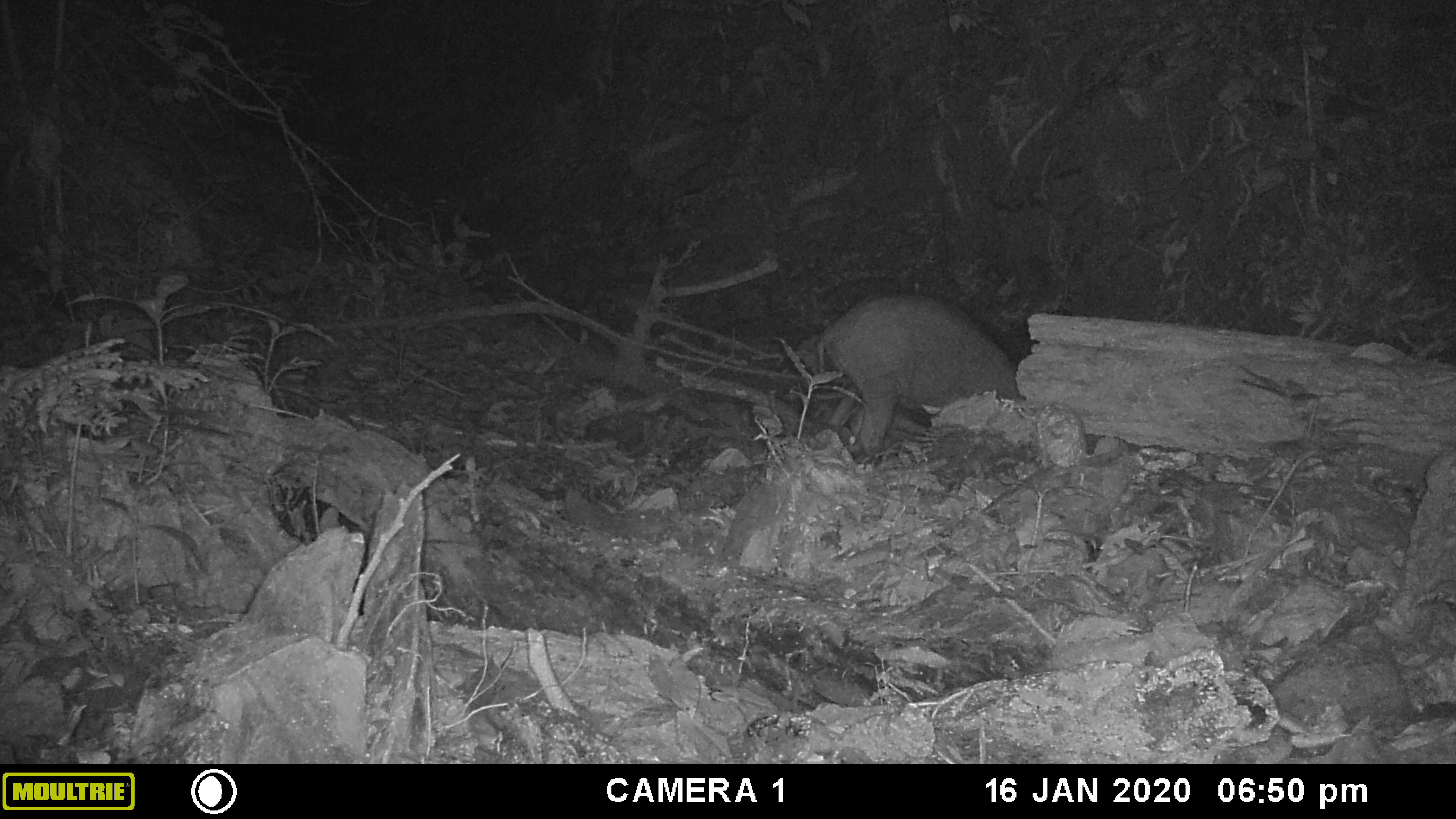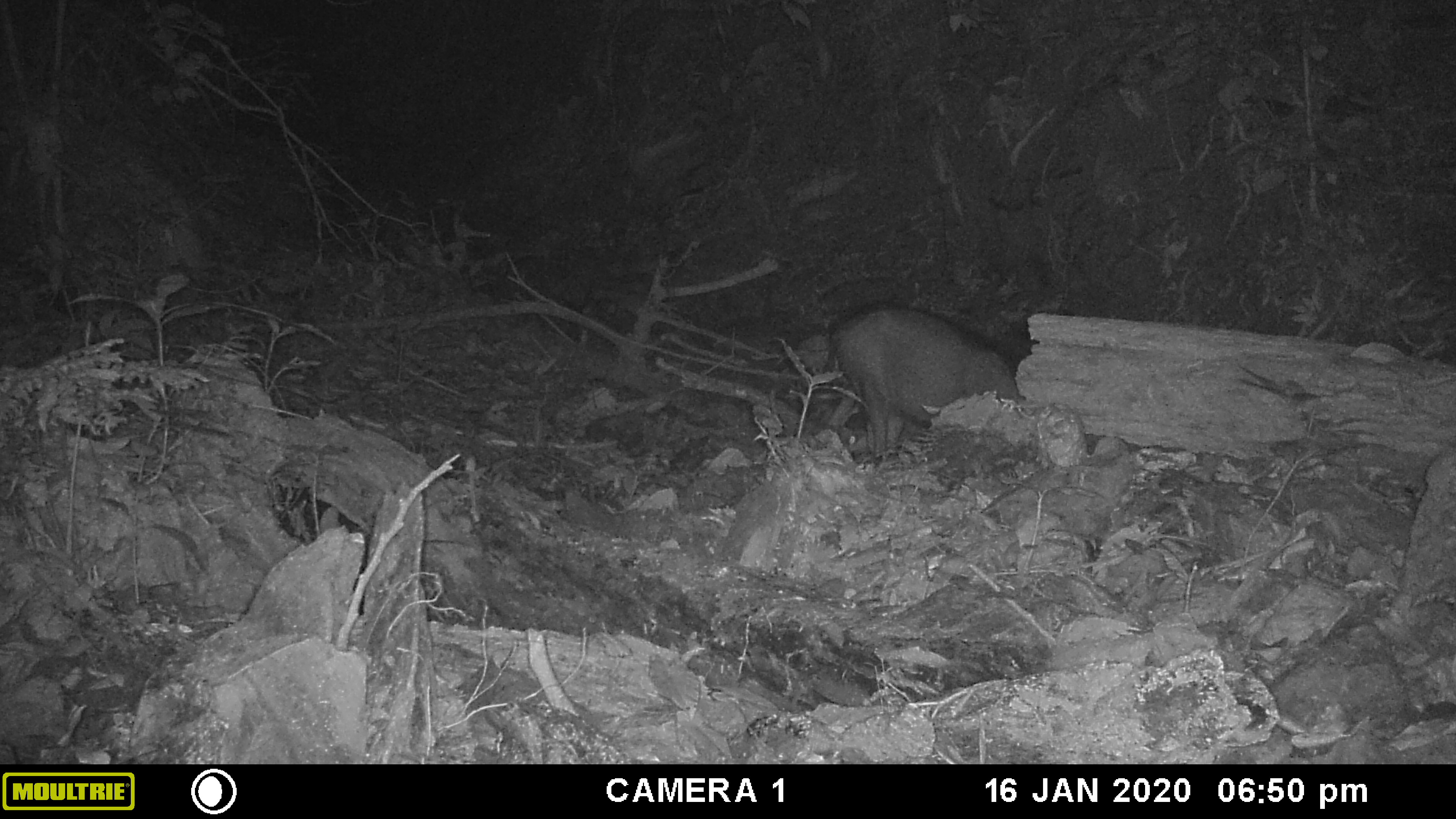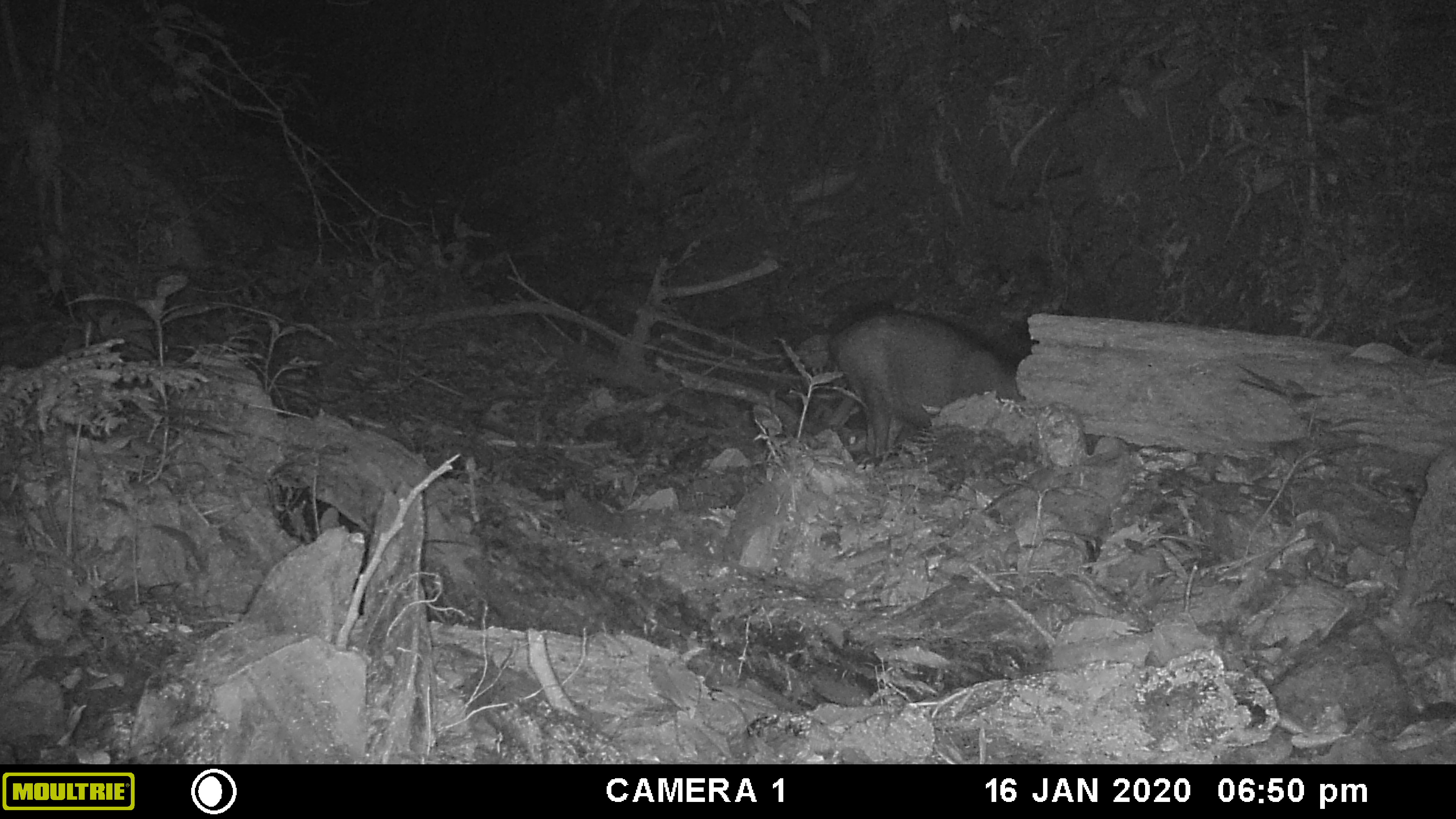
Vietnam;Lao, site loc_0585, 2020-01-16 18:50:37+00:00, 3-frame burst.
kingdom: Animalia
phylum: Chordata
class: Mammalia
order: Artiodactyla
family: Suidae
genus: Sus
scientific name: Sus scrofa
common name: eurasian wild pig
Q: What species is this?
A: Eurasian wild pig (Sus scrofa).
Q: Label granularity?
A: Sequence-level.